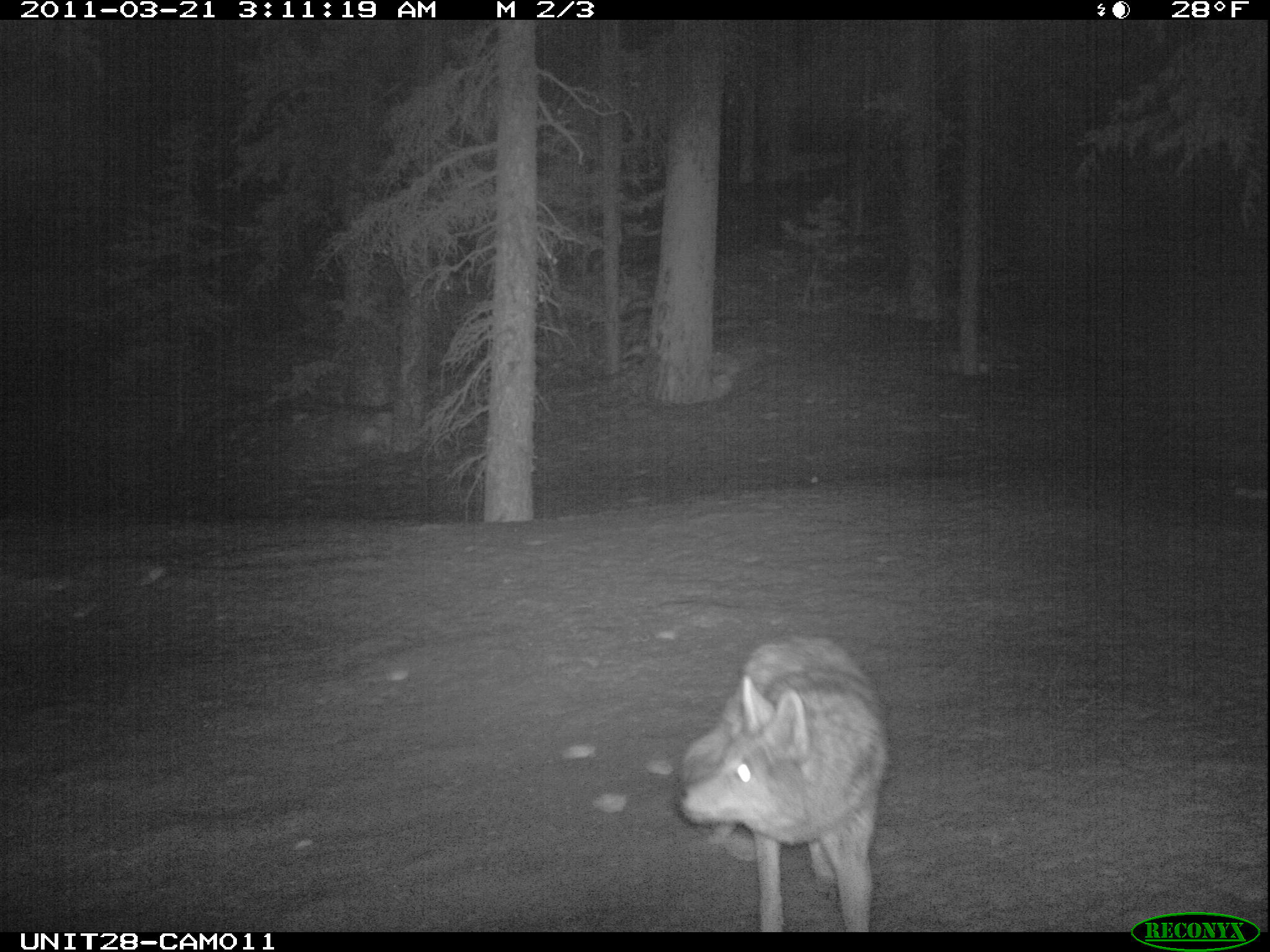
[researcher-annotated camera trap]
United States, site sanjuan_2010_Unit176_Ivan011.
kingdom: Animalia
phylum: Chordata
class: Mammalia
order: Carnivora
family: Canidae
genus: Canis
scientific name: Canis latrans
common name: coyote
Canis latrans (coyote).